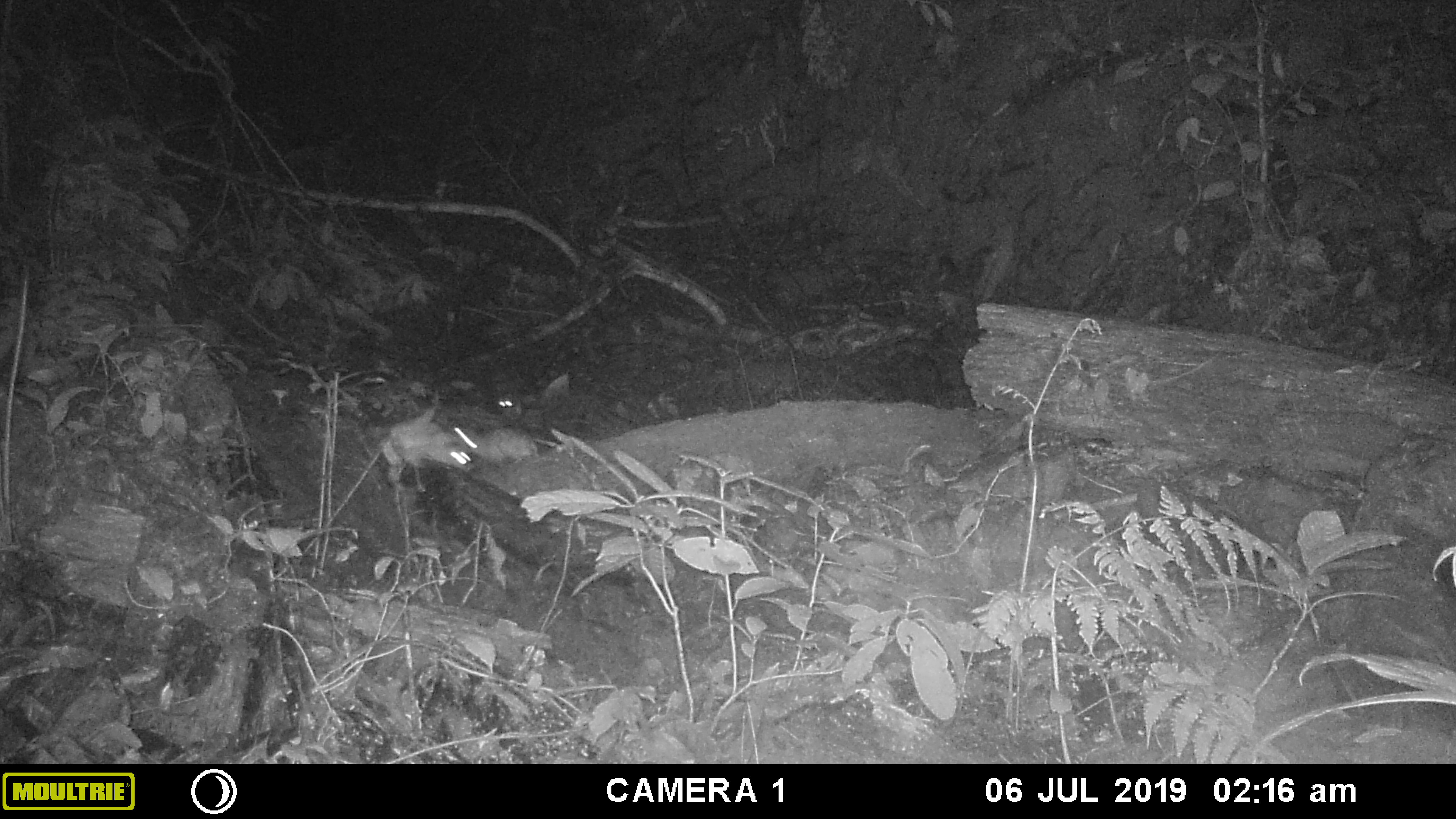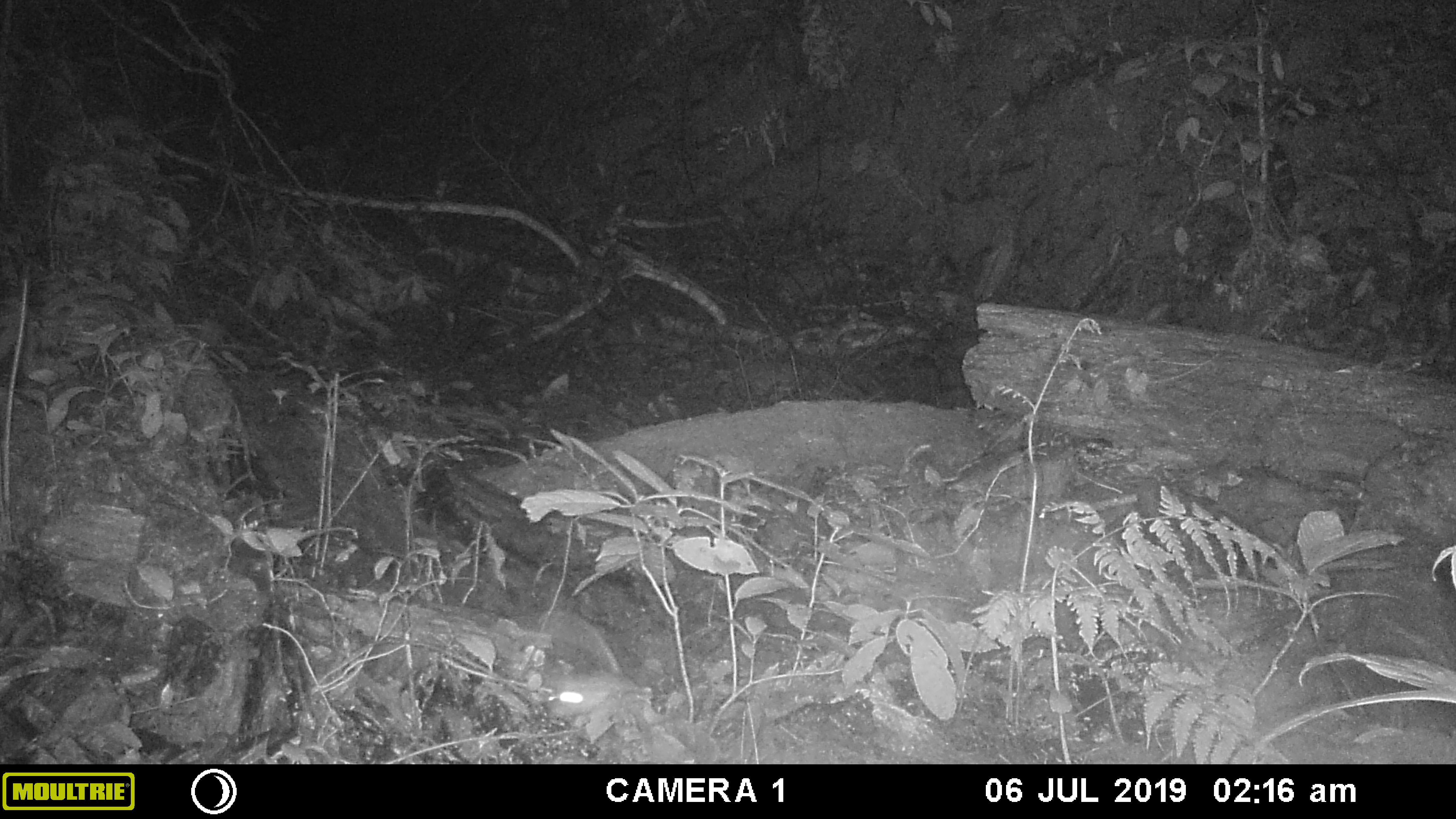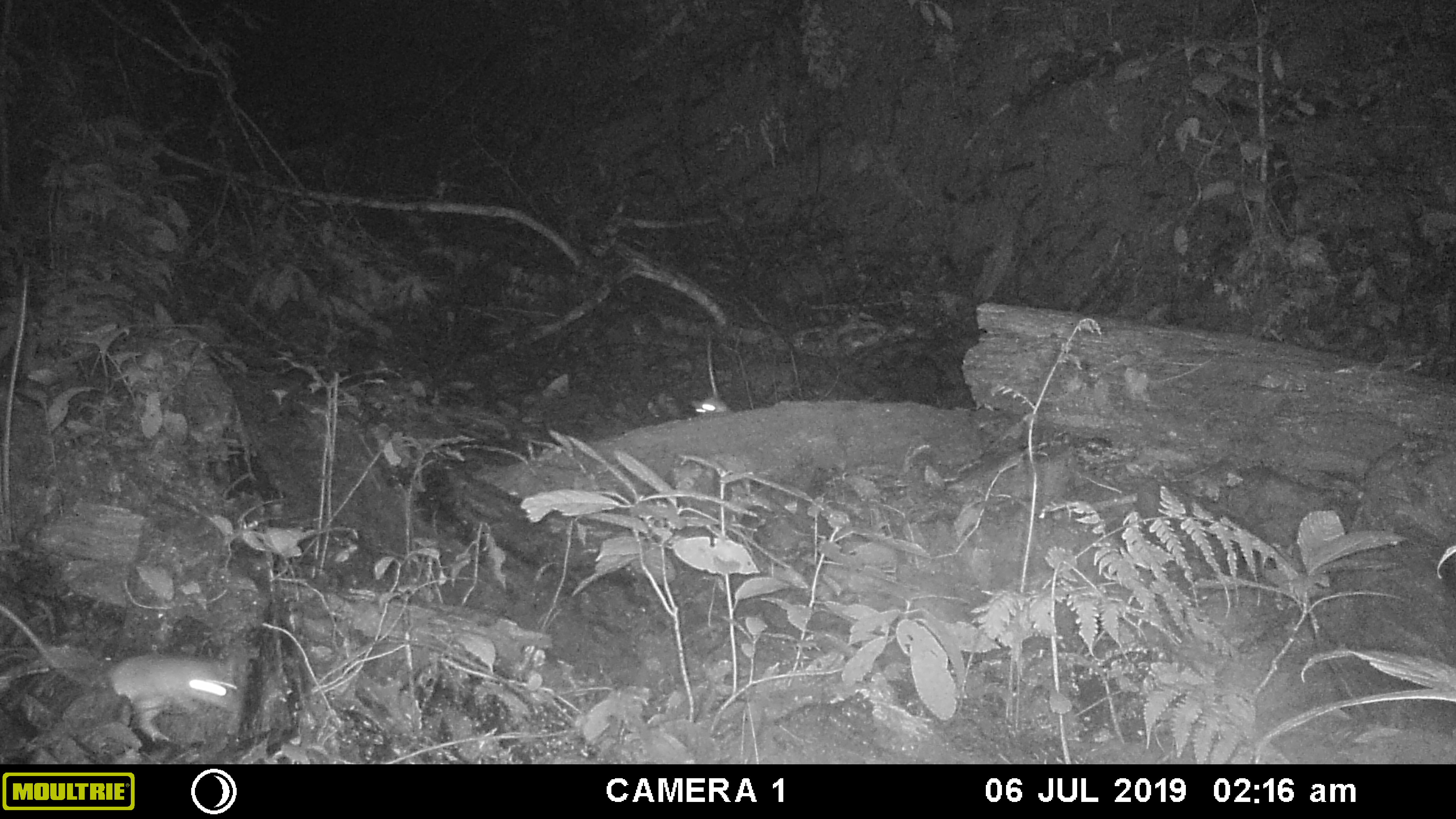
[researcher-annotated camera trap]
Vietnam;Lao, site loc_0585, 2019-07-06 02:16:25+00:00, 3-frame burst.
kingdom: Animalia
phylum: Chordata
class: Mammalia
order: Rodentia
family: Muridae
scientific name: Muridae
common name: old-world mice and rats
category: unidentified murid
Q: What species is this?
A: Unidentified murid (old-world mice and rats) (Muridae).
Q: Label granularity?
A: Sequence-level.